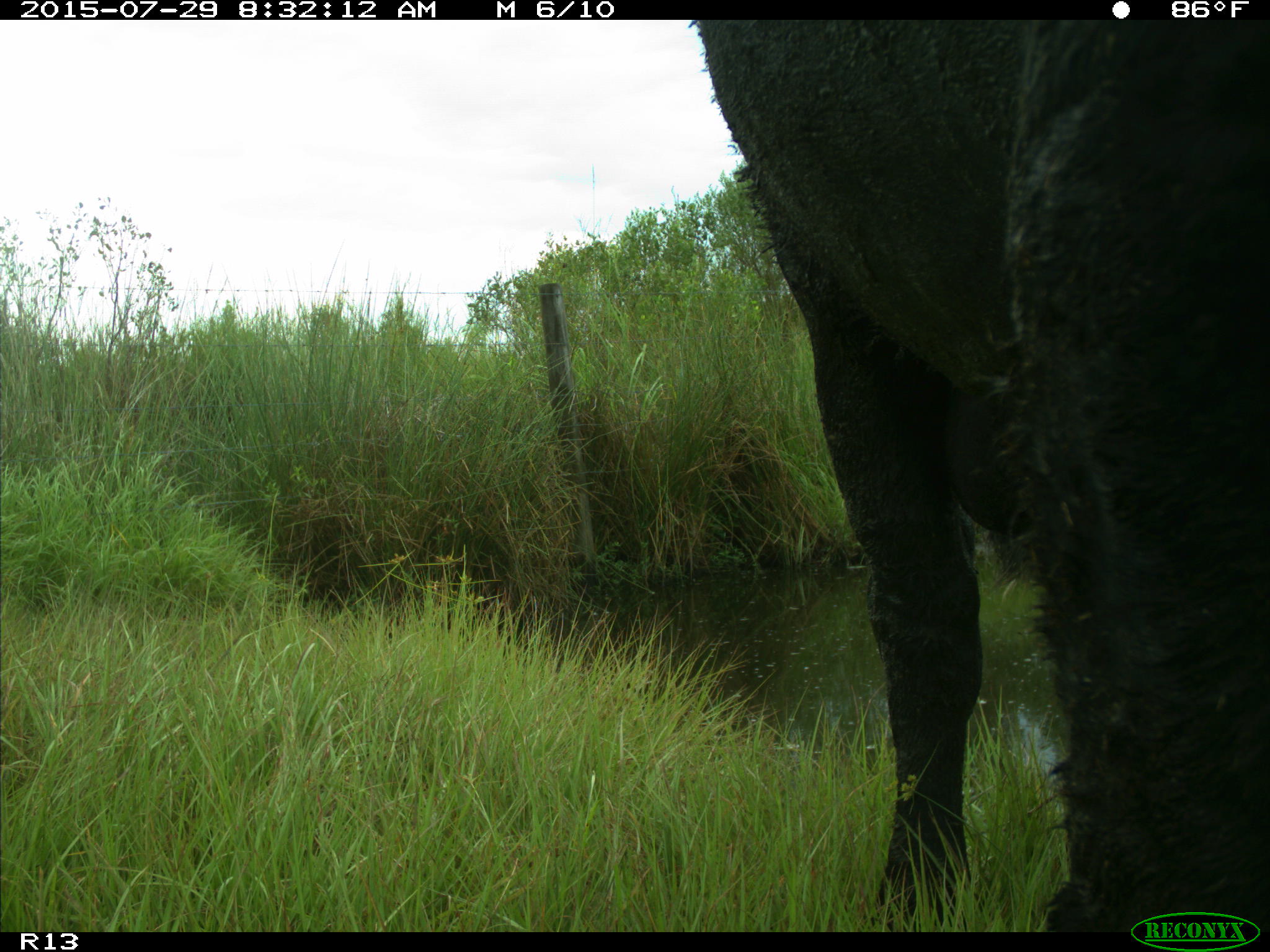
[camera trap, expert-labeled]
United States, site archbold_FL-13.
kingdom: Animalia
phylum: Chordata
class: Mammalia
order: Artiodactyla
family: Bovidae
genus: Bos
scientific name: Bos taurus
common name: domestic cow